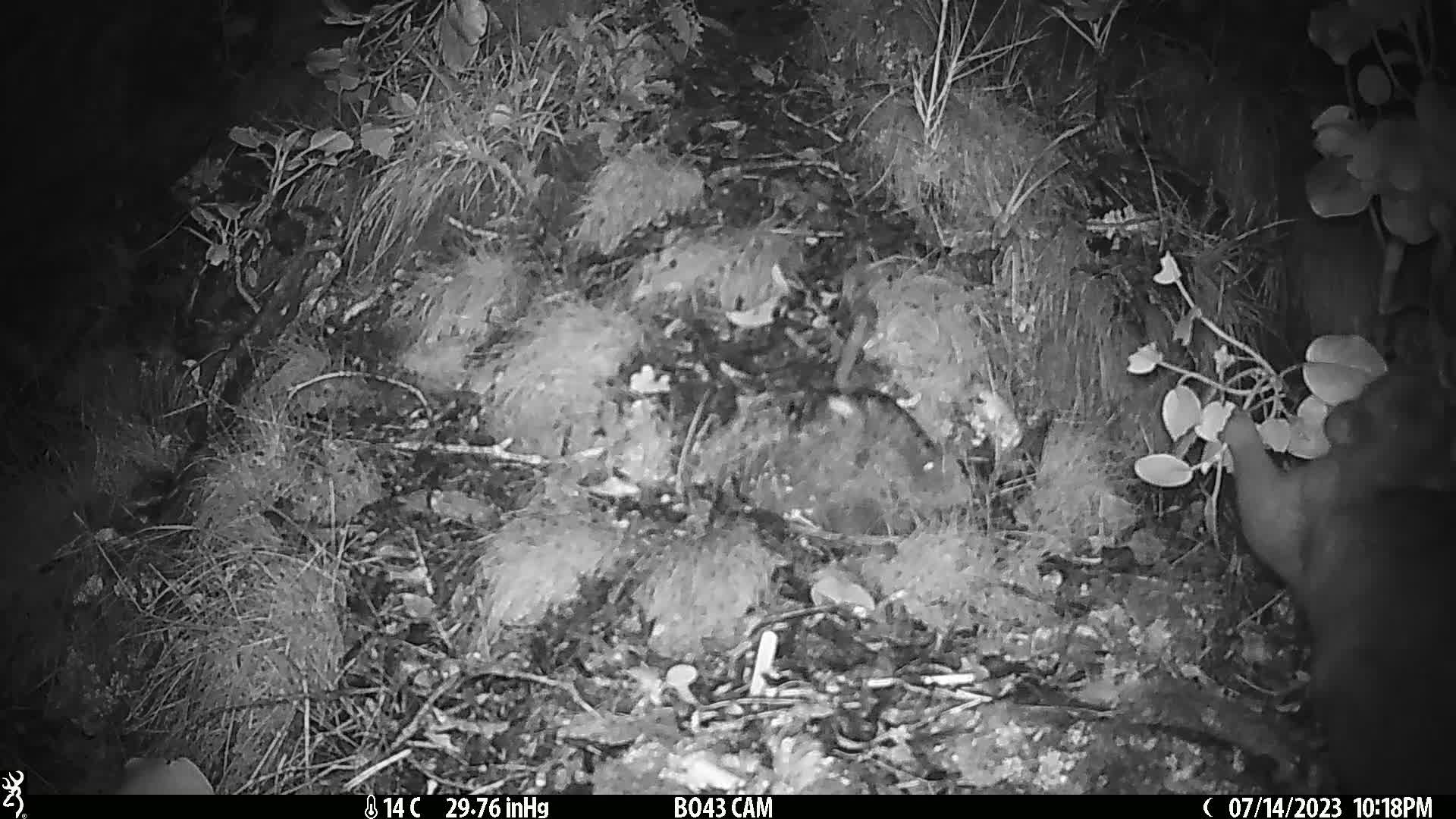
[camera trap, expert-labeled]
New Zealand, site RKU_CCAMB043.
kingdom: Animalia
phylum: Chordata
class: Mammalia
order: Diprotodontia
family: Phalangeridae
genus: Trichosurus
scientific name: Trichosurus vulpecula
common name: common brushtail possum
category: possum